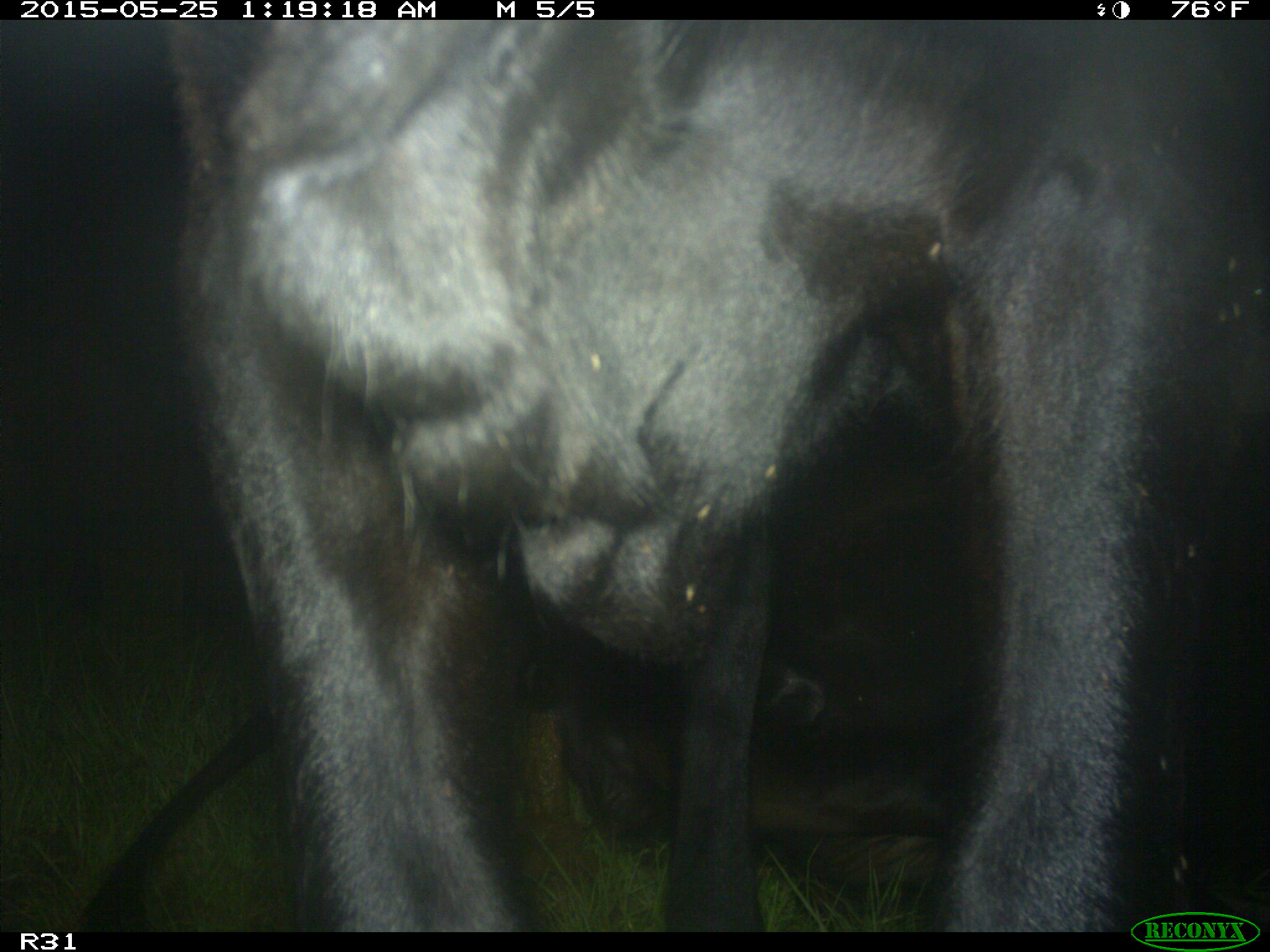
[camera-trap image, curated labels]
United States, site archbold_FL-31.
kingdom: Animalia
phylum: Chordata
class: Mammalia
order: Artiodactyla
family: Bovidae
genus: Bos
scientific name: Bos taurus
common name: domestic cow